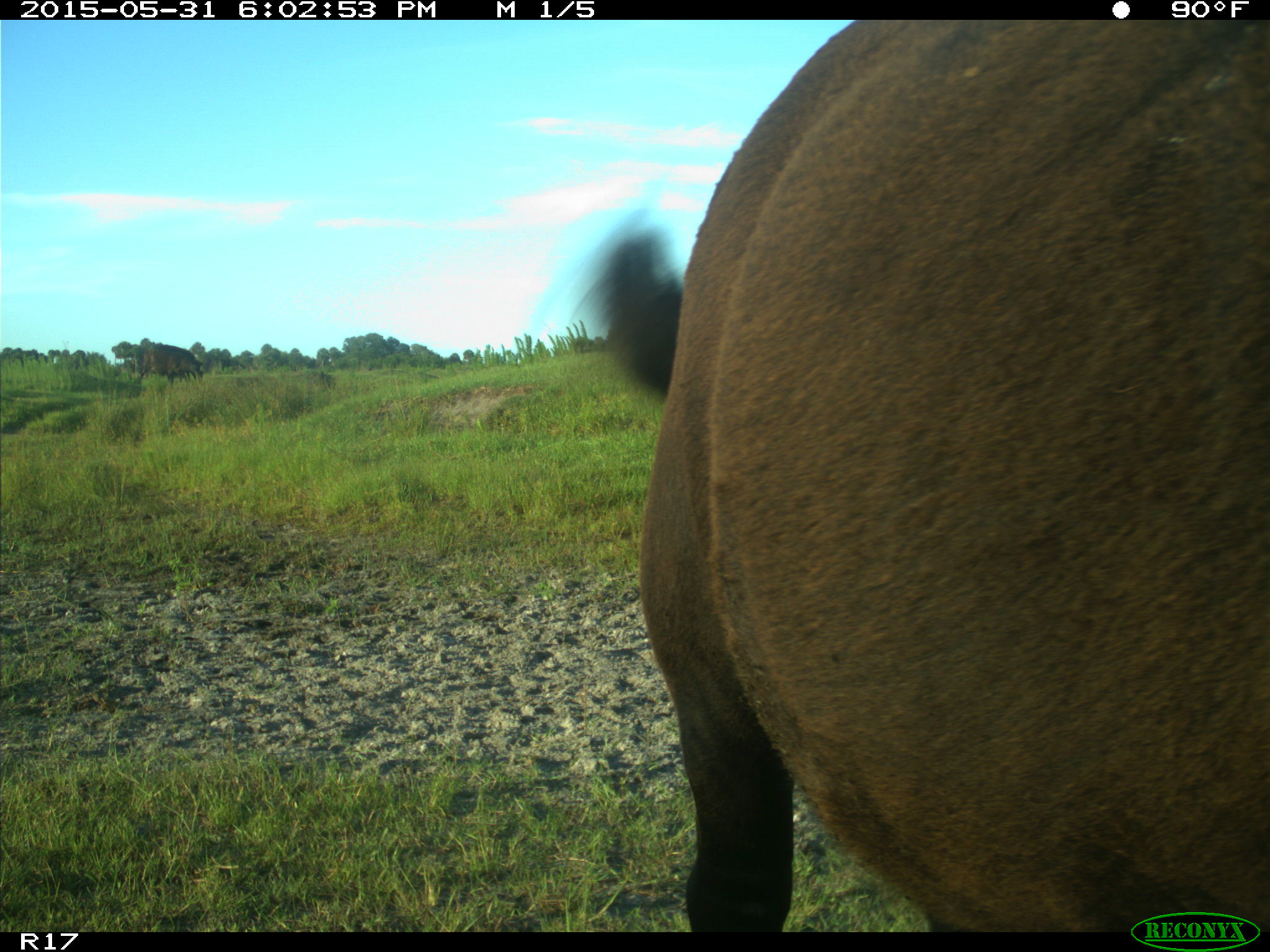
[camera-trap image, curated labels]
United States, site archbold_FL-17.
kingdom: Animalia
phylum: Chordata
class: Mammalia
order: Artiodactyla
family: Bovidae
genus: Bos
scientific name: Bos taurus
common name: domestic cow